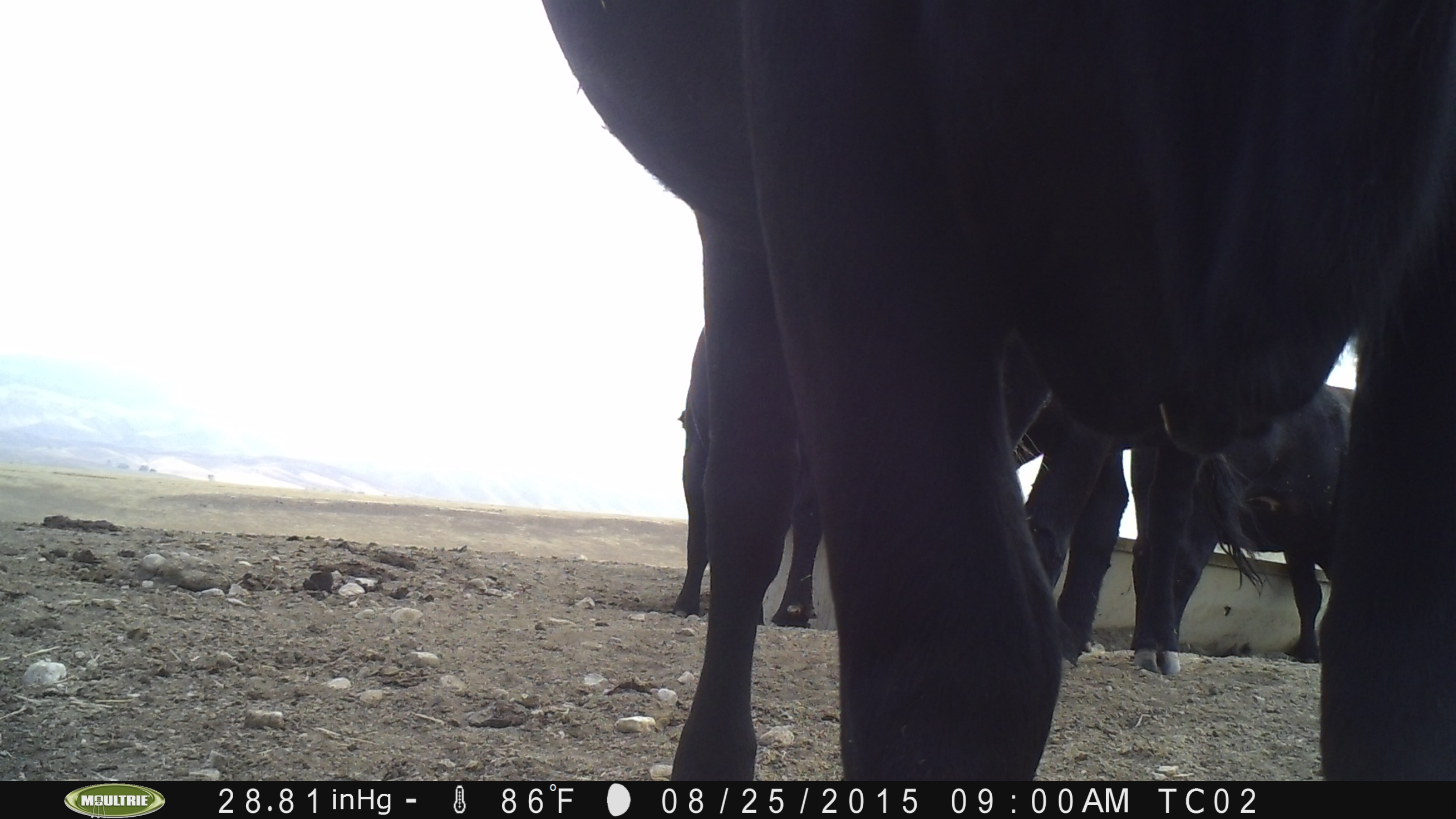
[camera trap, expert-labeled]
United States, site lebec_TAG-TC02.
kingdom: Animalia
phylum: Chordata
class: Mammalia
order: Artiodactyla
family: Bovidae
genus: Bos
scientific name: Bos taurus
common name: domestic cow